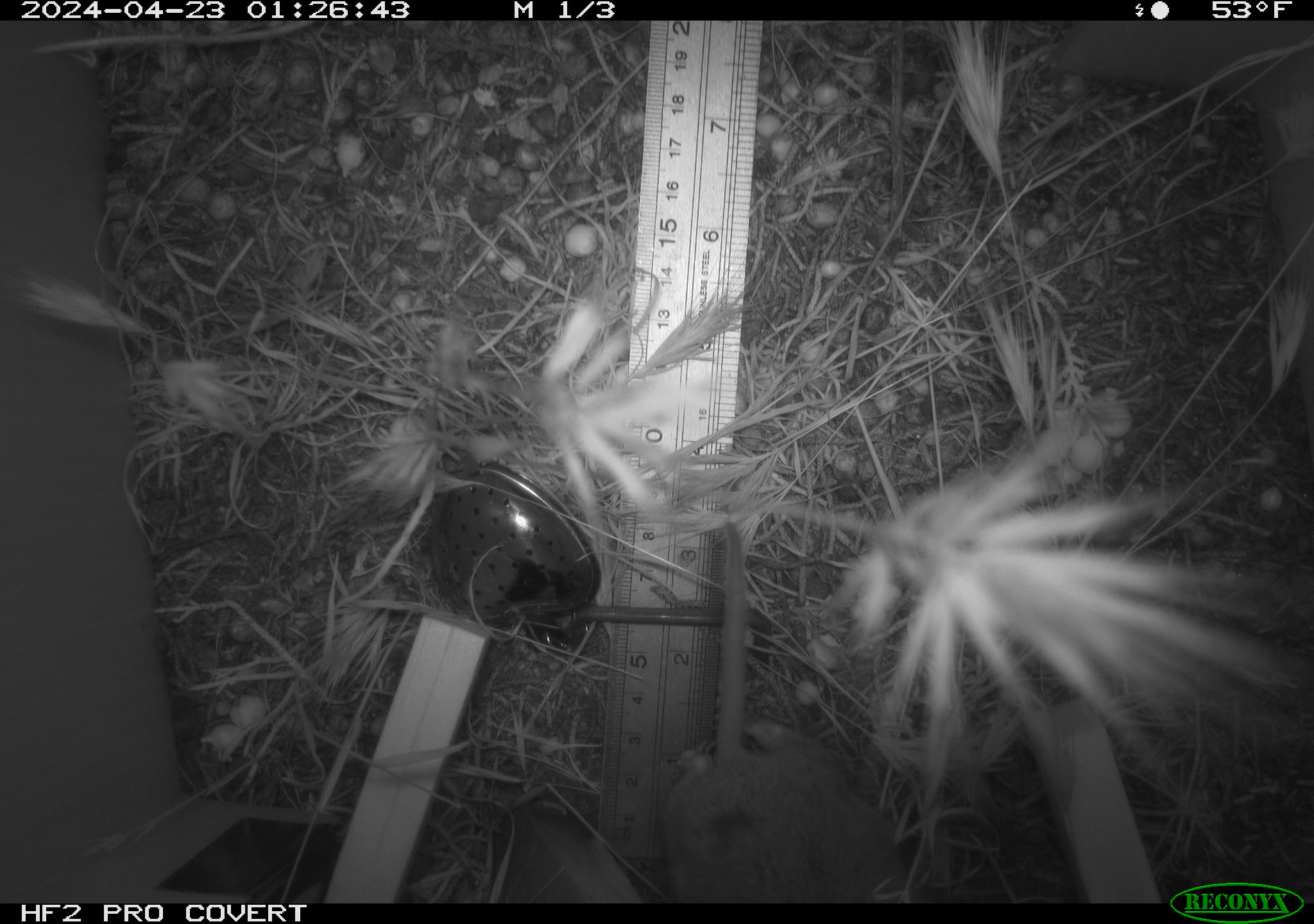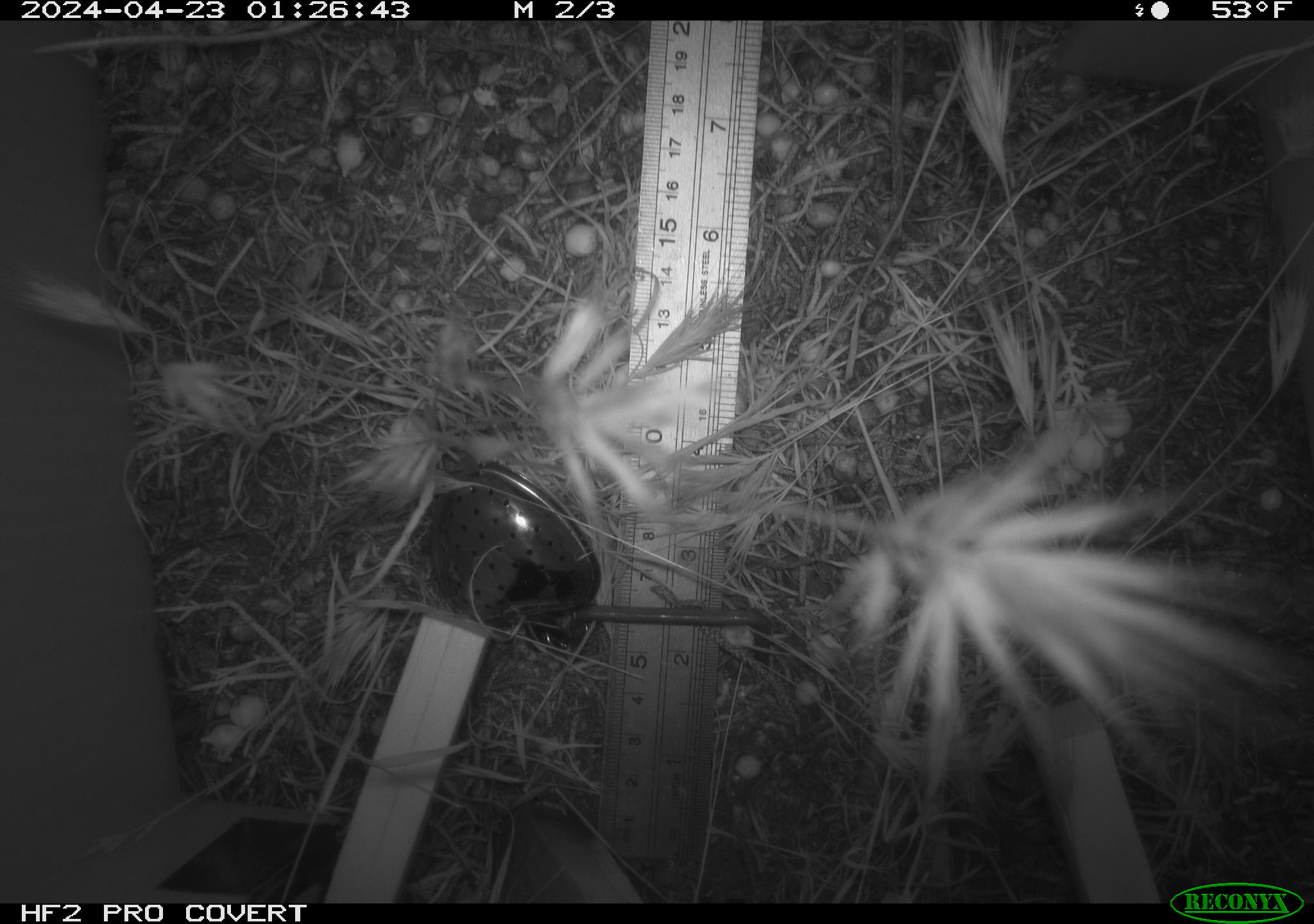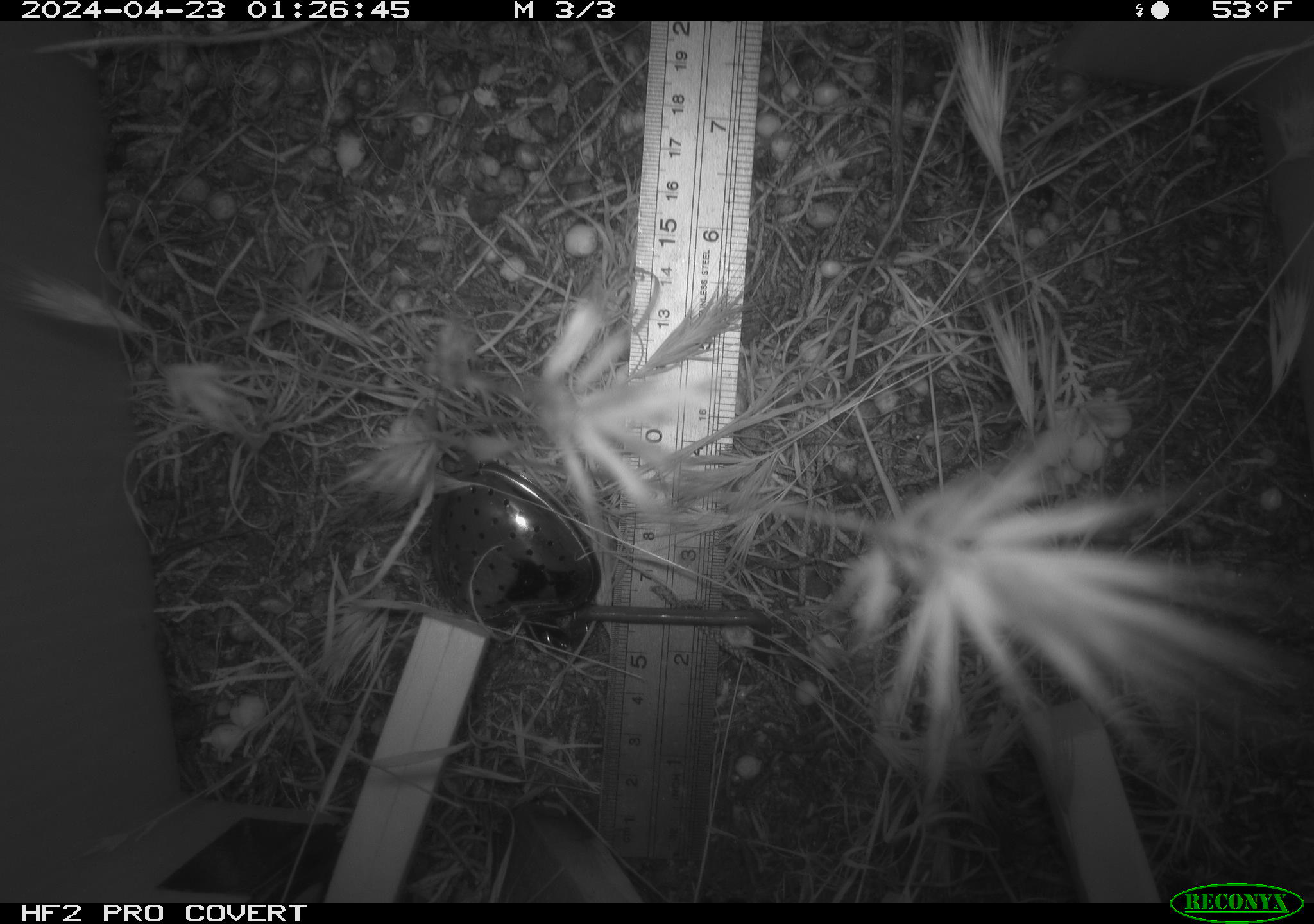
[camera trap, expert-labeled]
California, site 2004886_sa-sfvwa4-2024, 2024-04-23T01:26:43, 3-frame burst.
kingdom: Animalia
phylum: Chordata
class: Mammalia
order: Rodentia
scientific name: Rodentia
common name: mouse species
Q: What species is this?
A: Mouse species (Rodentia).